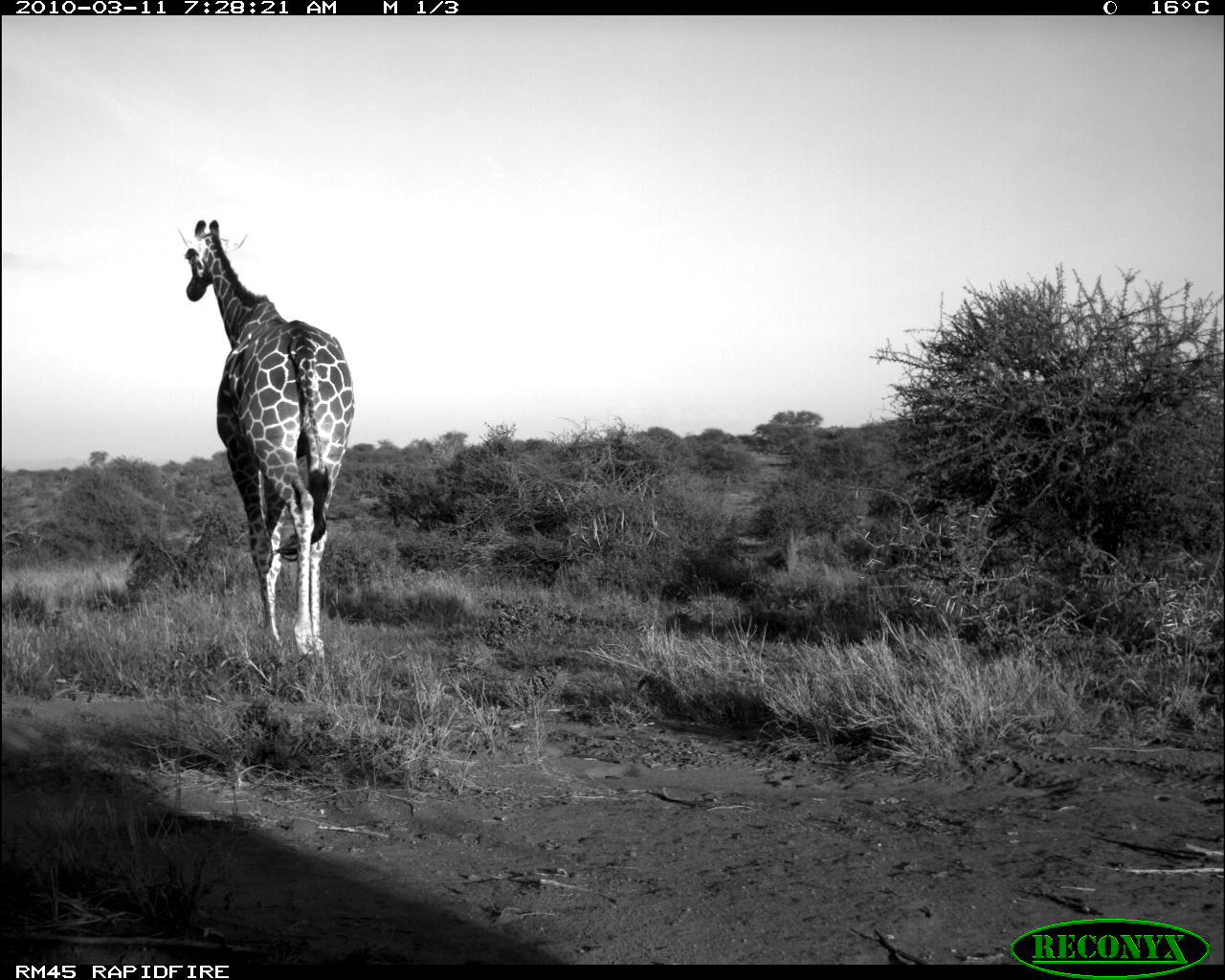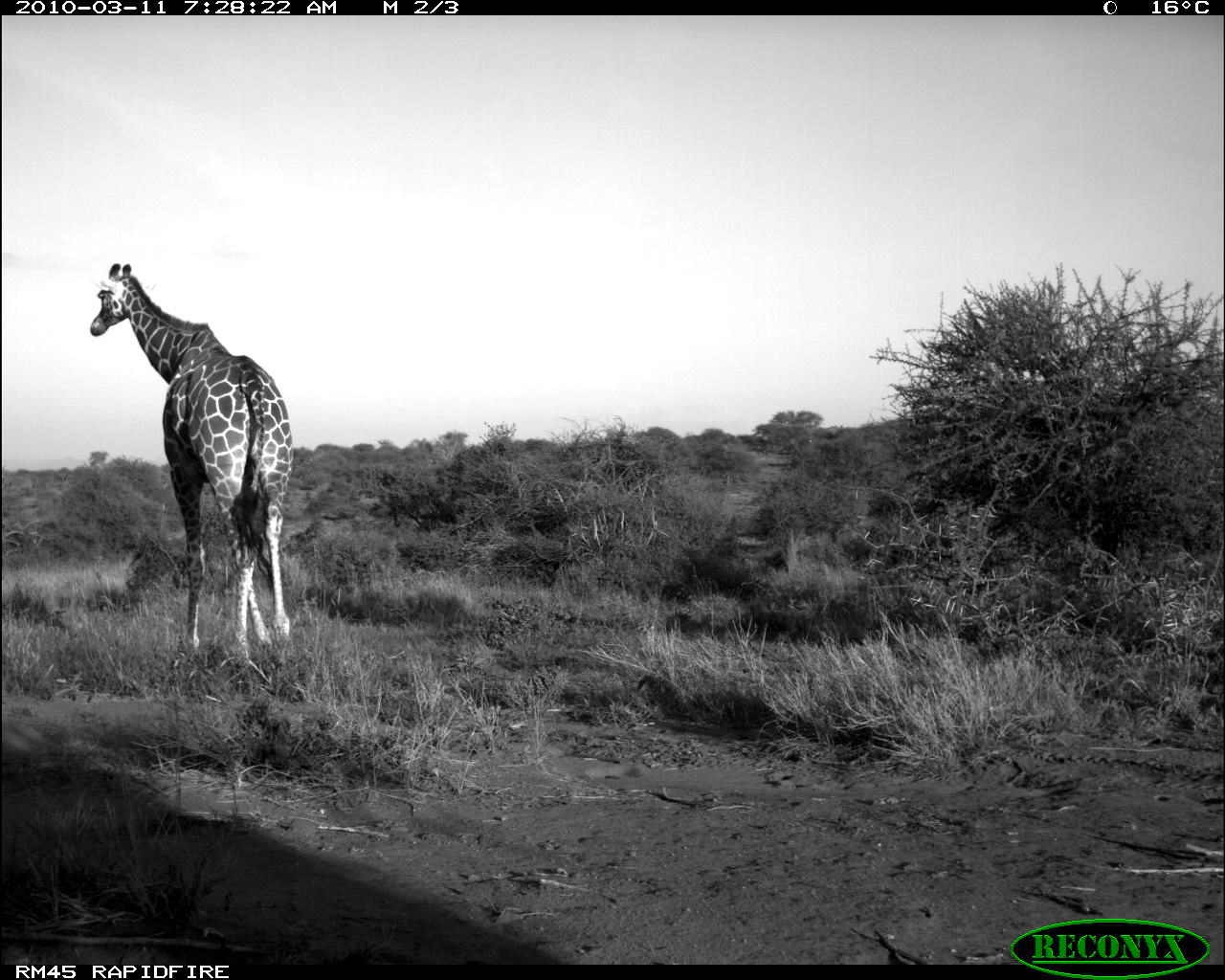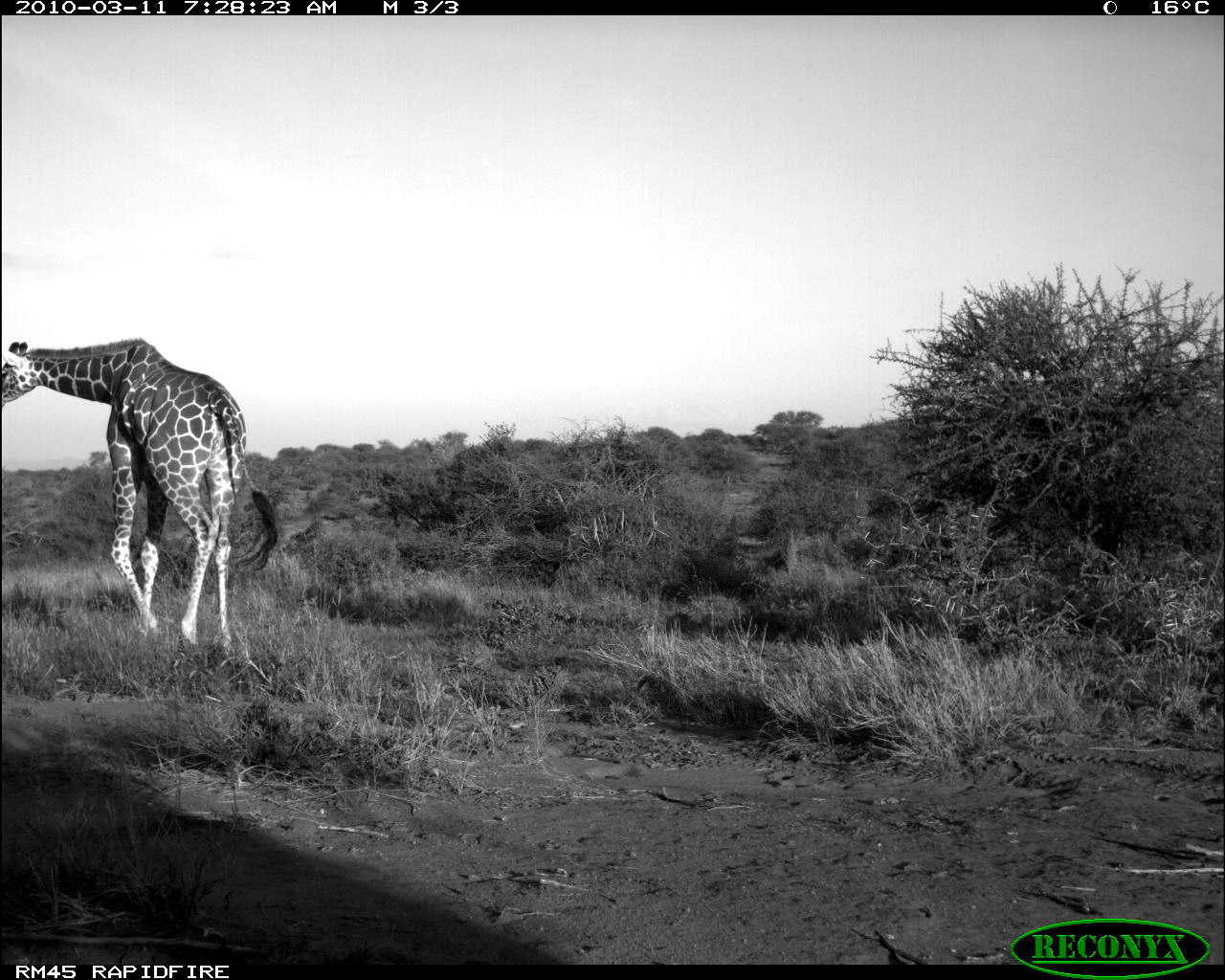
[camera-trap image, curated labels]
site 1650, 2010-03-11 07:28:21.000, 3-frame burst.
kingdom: Animalia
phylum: Chordata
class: Mammalia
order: Artiodactyla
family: Giraffidae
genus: Giraffa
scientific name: Giraffa camelopardalis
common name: giraffe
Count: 1.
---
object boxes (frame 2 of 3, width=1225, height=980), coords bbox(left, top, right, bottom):
giraffa camelopardalis: bbox(89, 255, 296, 670)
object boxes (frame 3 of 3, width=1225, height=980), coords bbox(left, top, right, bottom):
giraffa camelopardalis: bbox(1, 336, 281, 657)